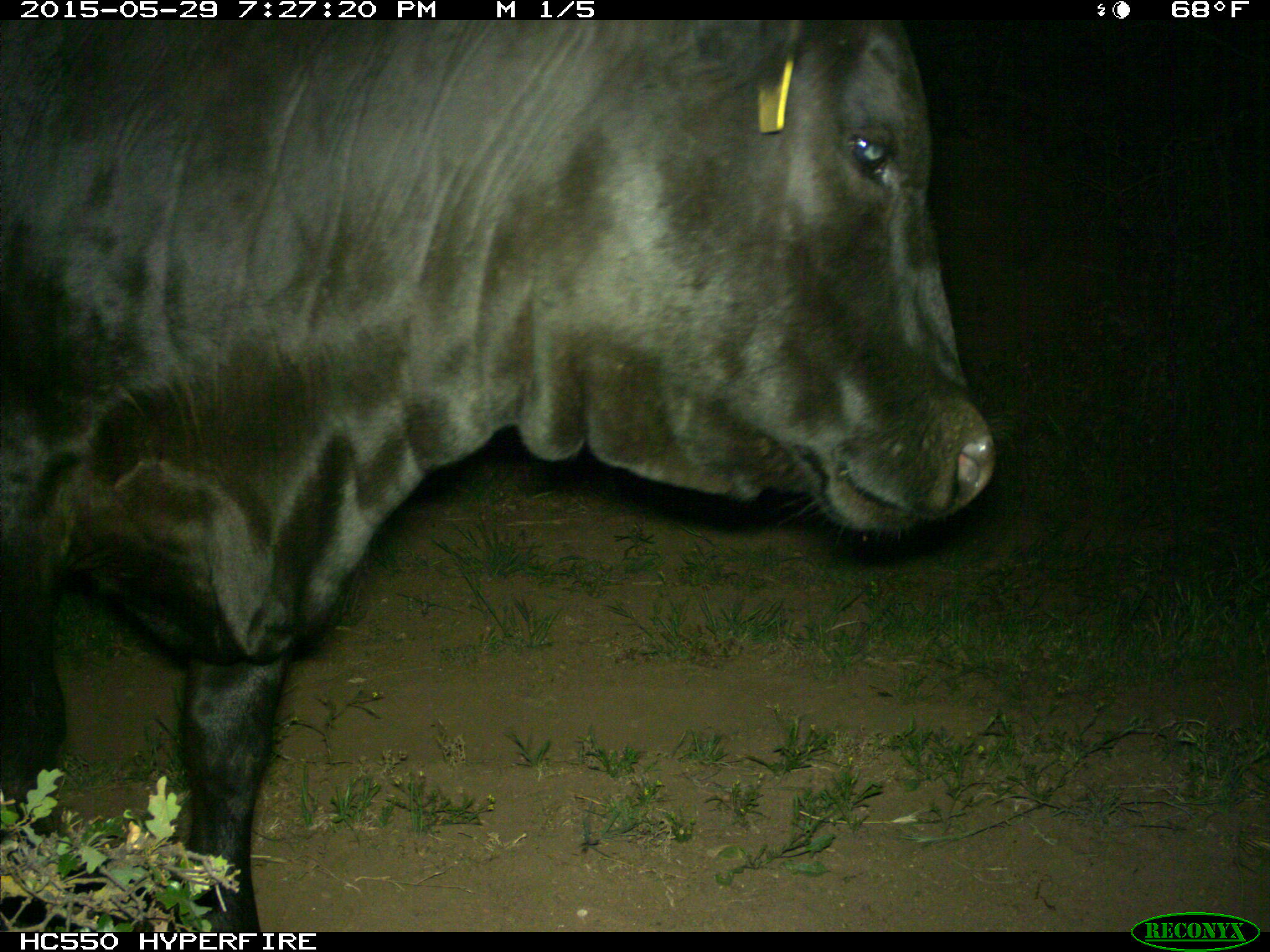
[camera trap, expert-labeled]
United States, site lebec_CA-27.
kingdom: Animalia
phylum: Chordata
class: Mammalia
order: Artiodactyla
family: Bovidae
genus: Bos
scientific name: Bos taurus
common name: domestic cow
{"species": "Bos taurus (domestic cow)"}